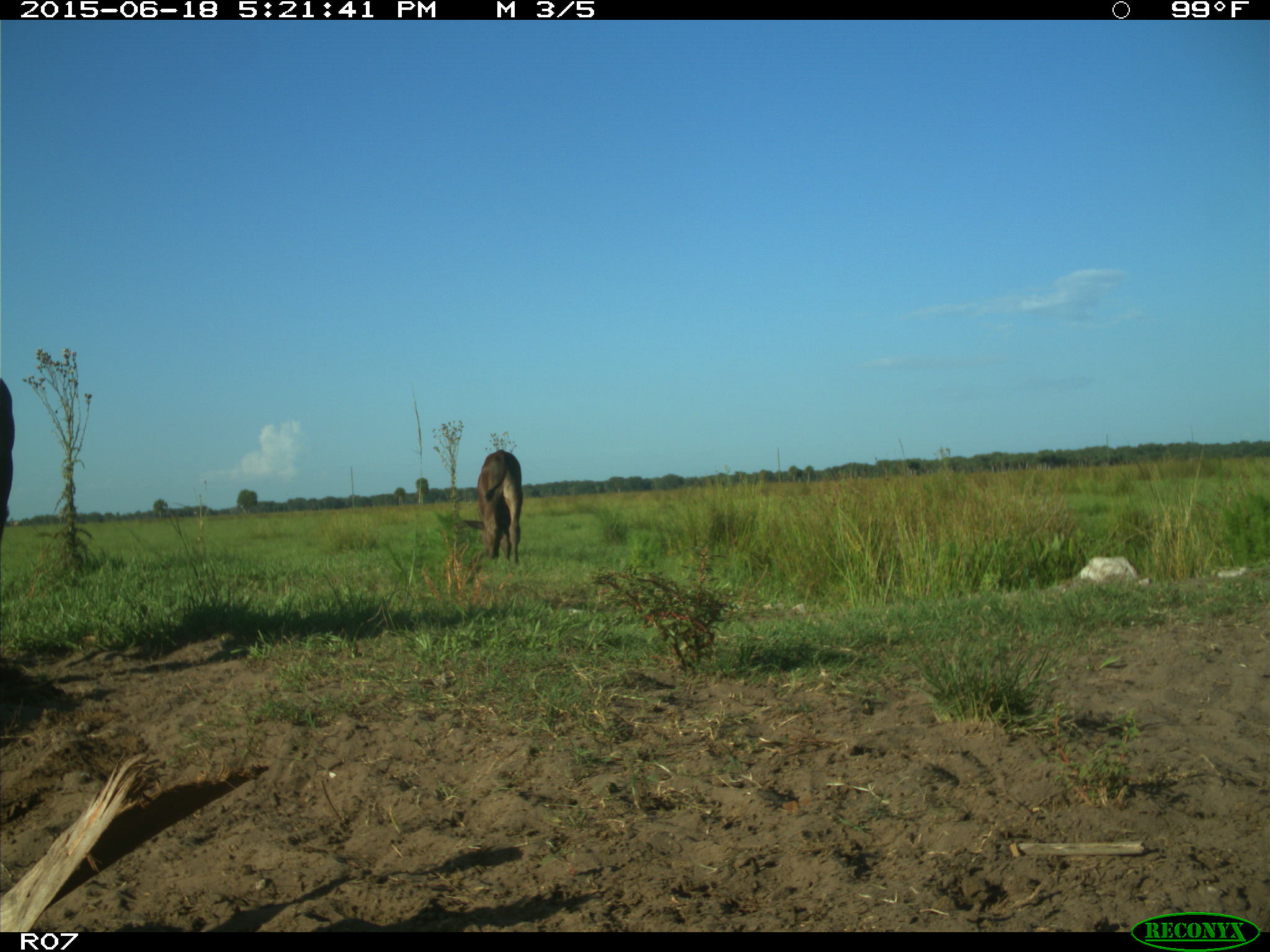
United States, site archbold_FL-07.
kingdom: Animalia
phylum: Chordata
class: Mammalia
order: Artiodactyla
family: Bovidae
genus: Bos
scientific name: Bos taurus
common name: domestic cow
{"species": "Bos taurus (domestic cow)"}